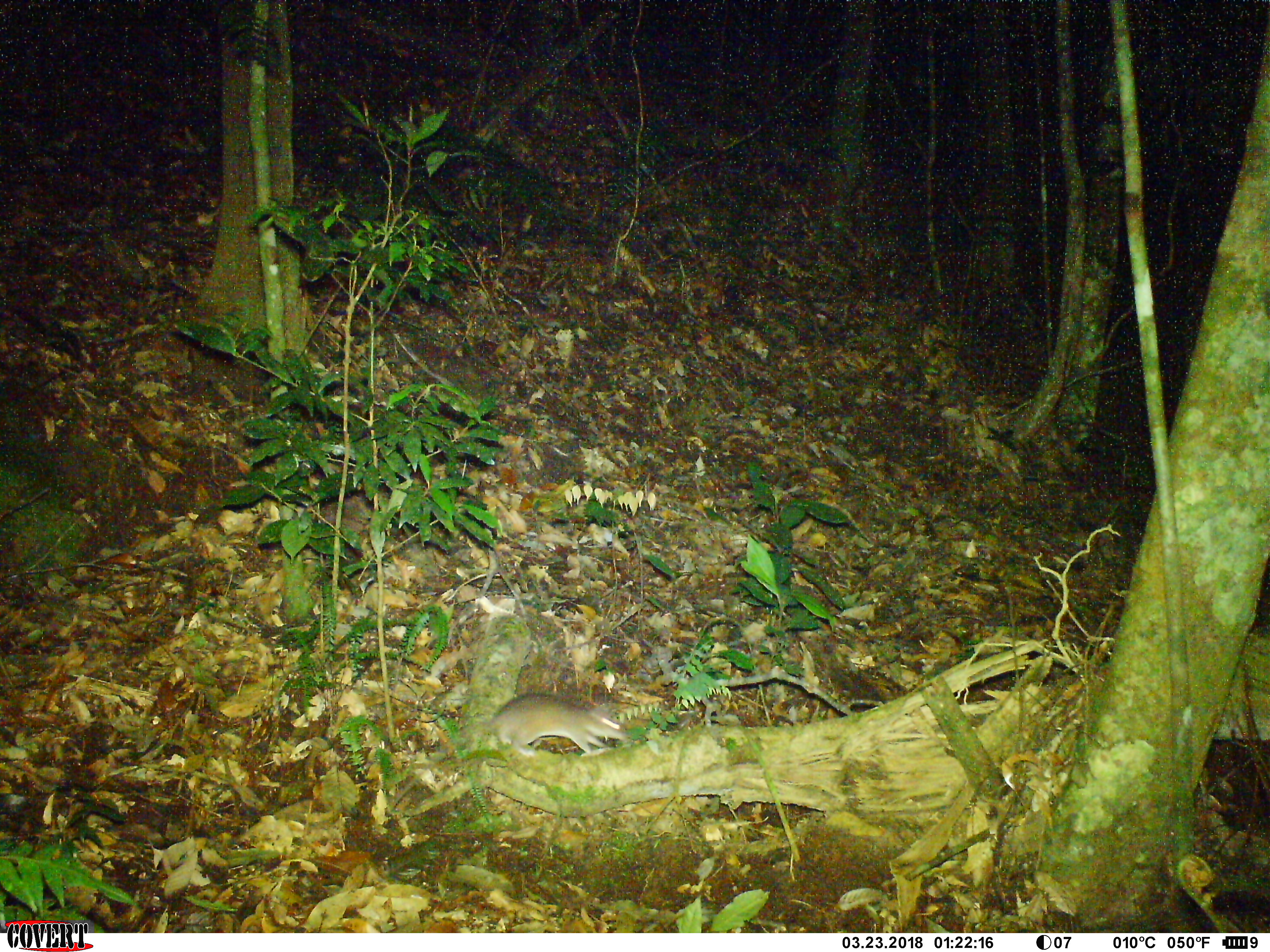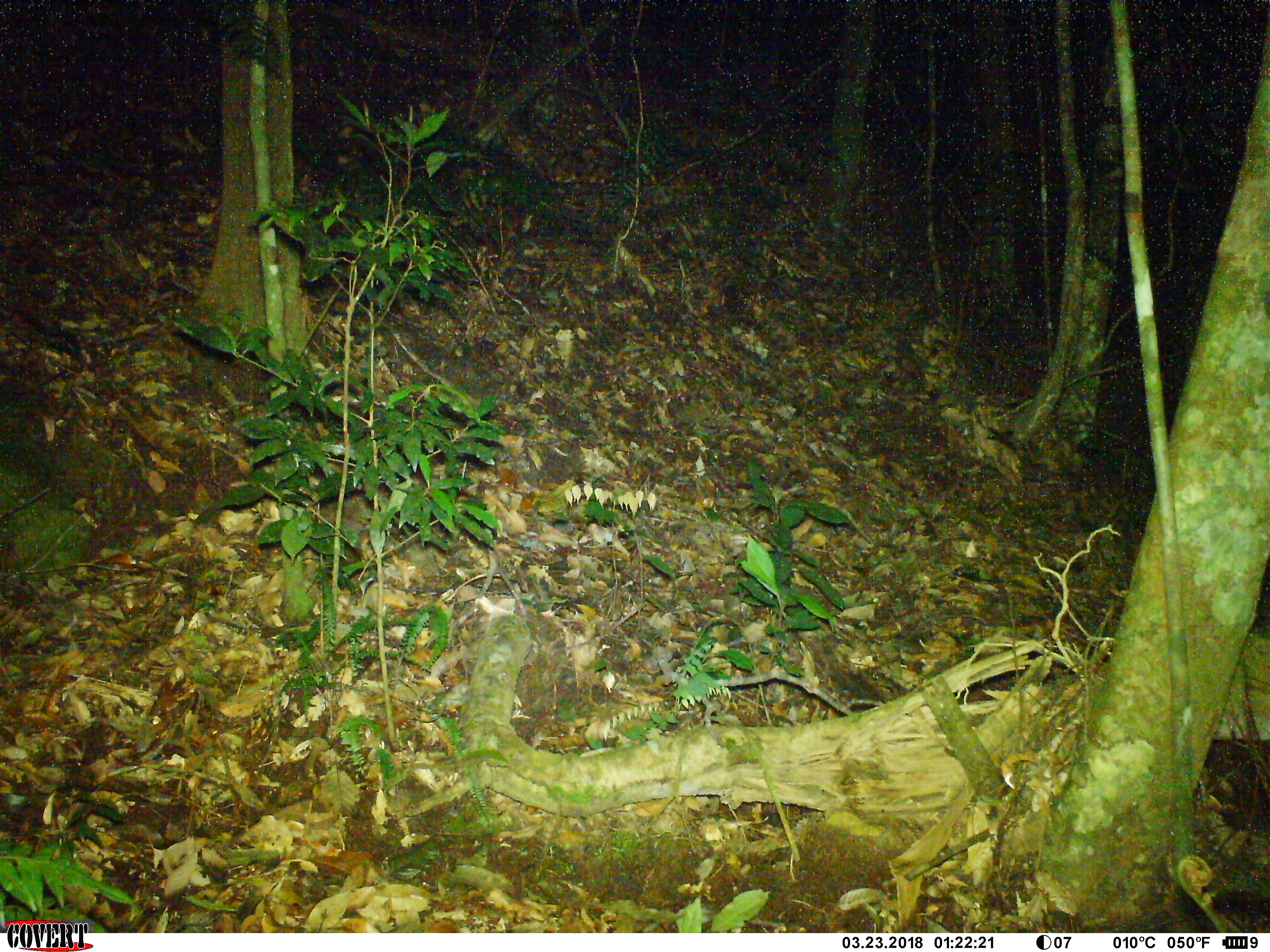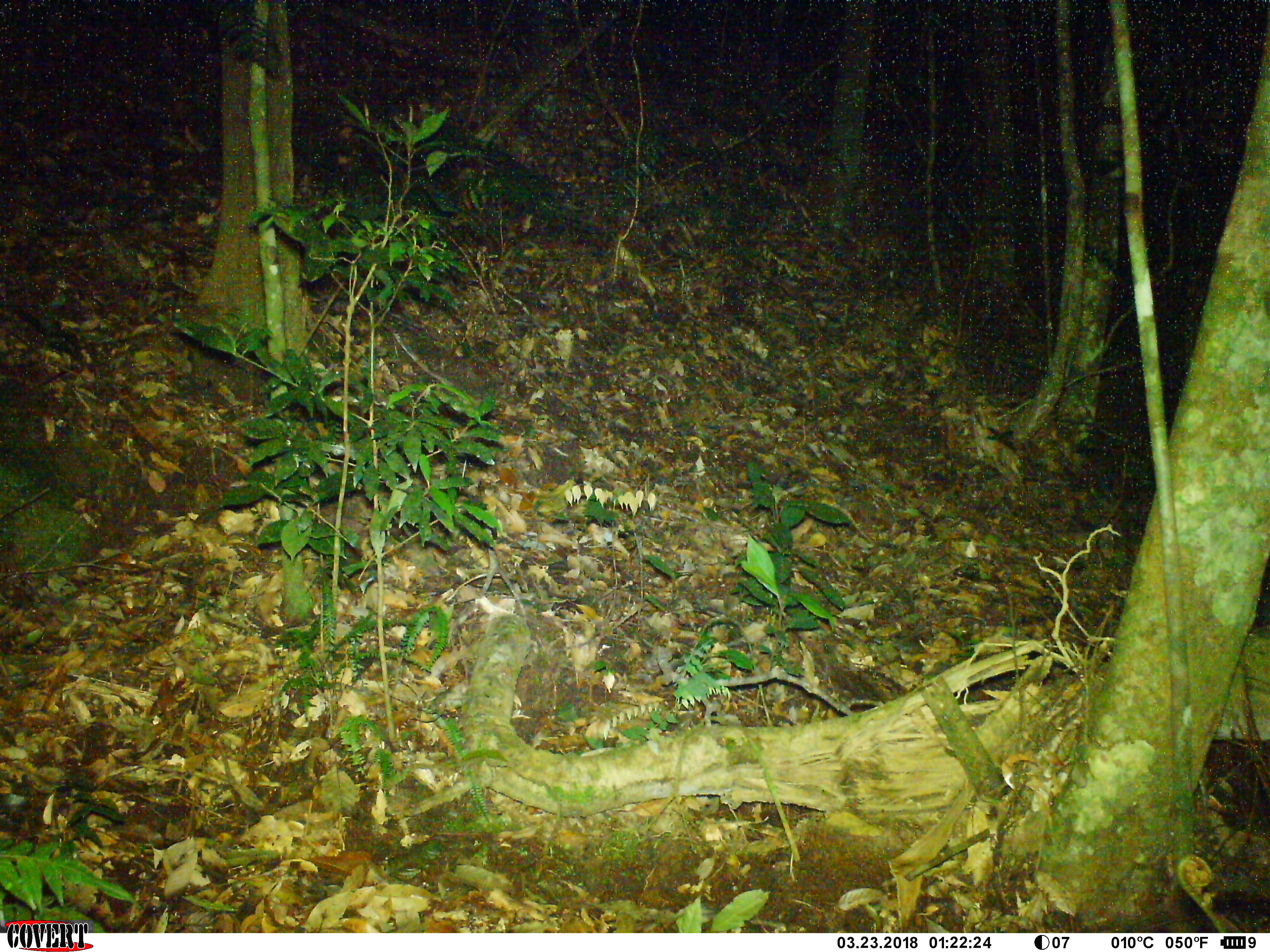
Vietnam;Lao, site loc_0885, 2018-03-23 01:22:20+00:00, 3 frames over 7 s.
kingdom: Animalia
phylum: Chordata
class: Mammalia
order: Rodentia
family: Muridae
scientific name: Muridae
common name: old-world mice and rats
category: unidentified murid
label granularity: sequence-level